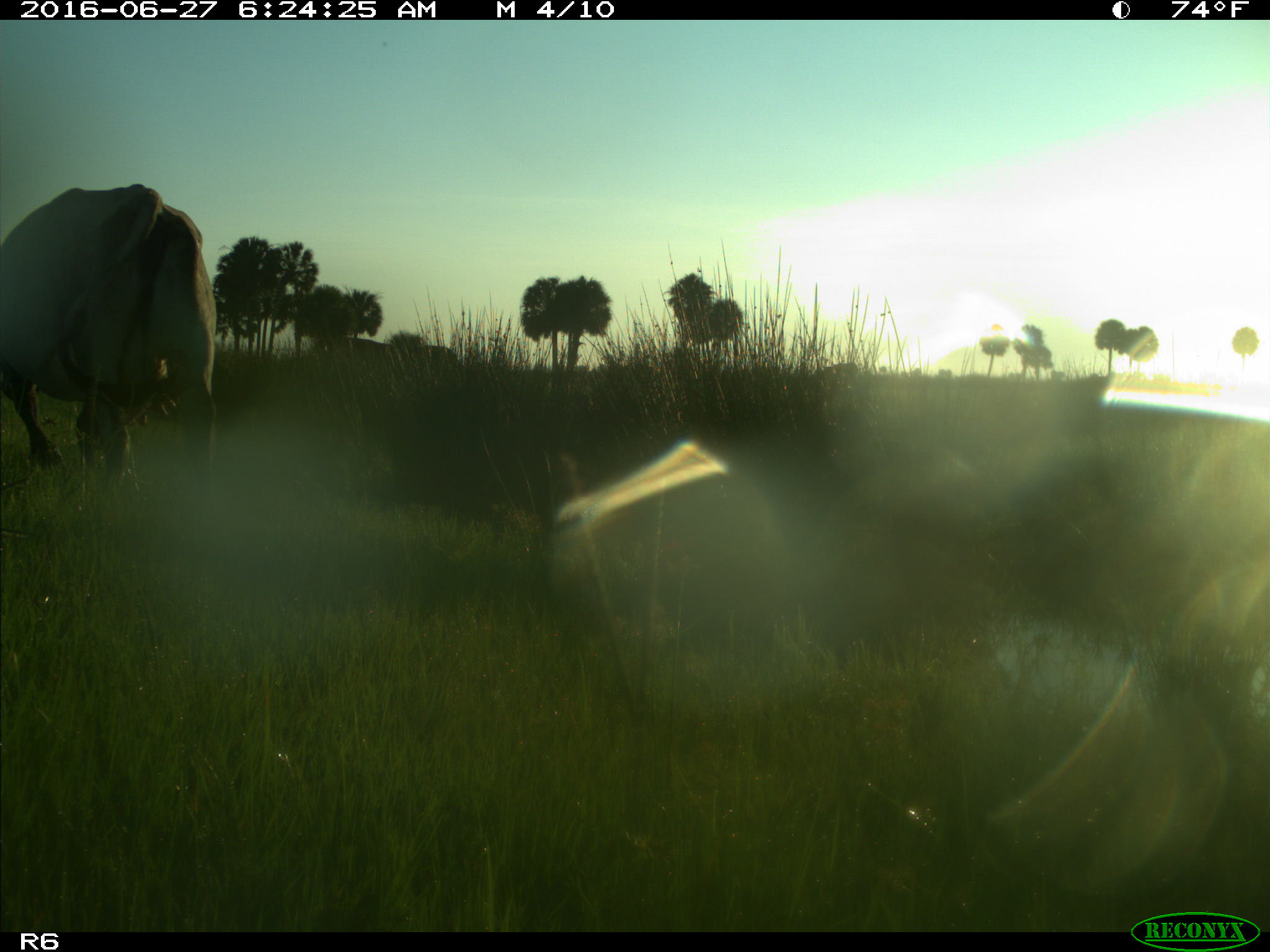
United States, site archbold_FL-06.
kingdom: Animalia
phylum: Chordata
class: Mammalia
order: Artiodactyla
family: Bovidae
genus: Bos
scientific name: Bos taurus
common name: domestic cow